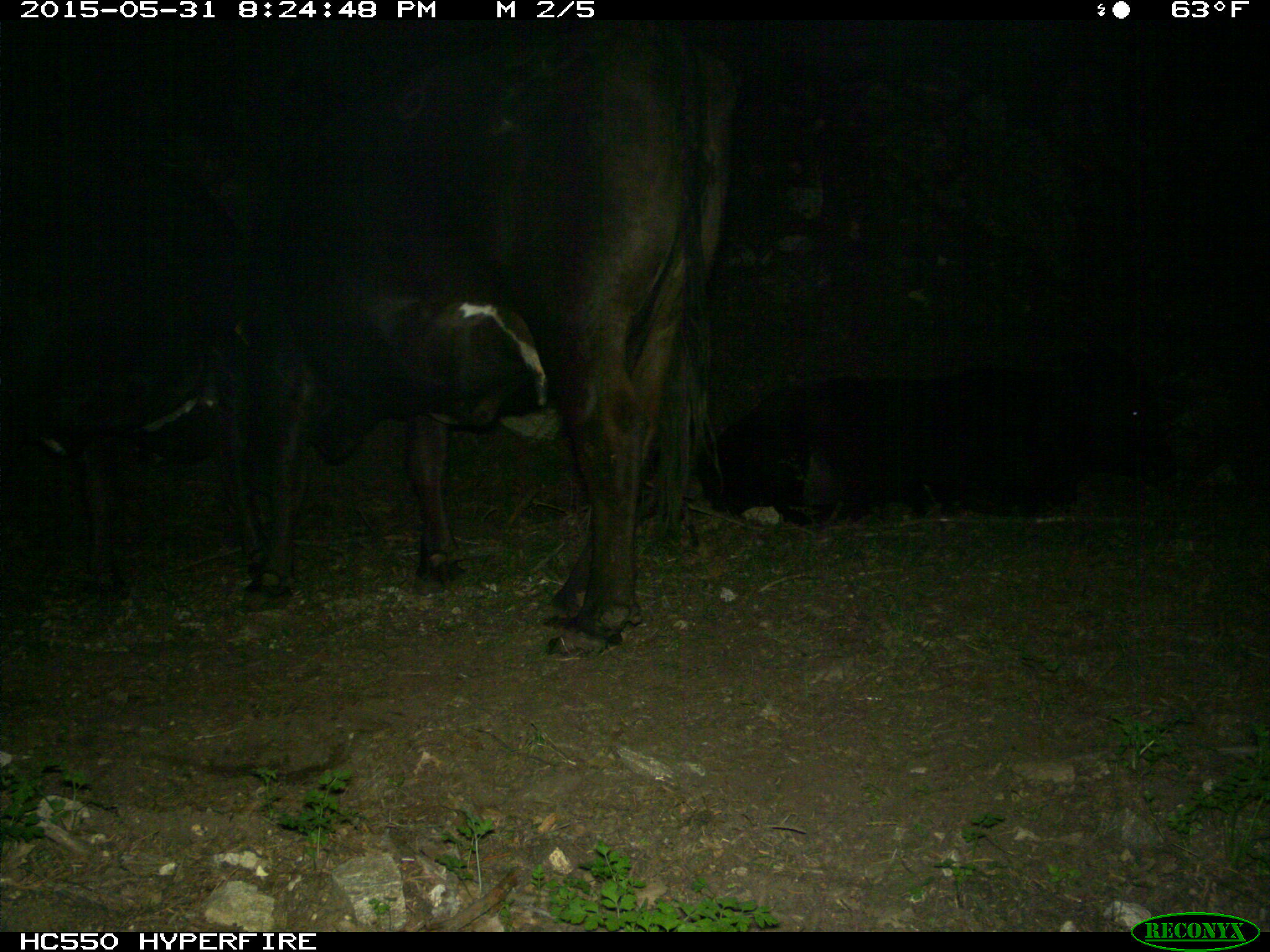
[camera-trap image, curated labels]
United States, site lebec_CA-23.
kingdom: Animalia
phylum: Chordata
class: Mammalia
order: Artiodactyla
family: Bovidae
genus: Bos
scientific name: Bos taurus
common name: domestic cow